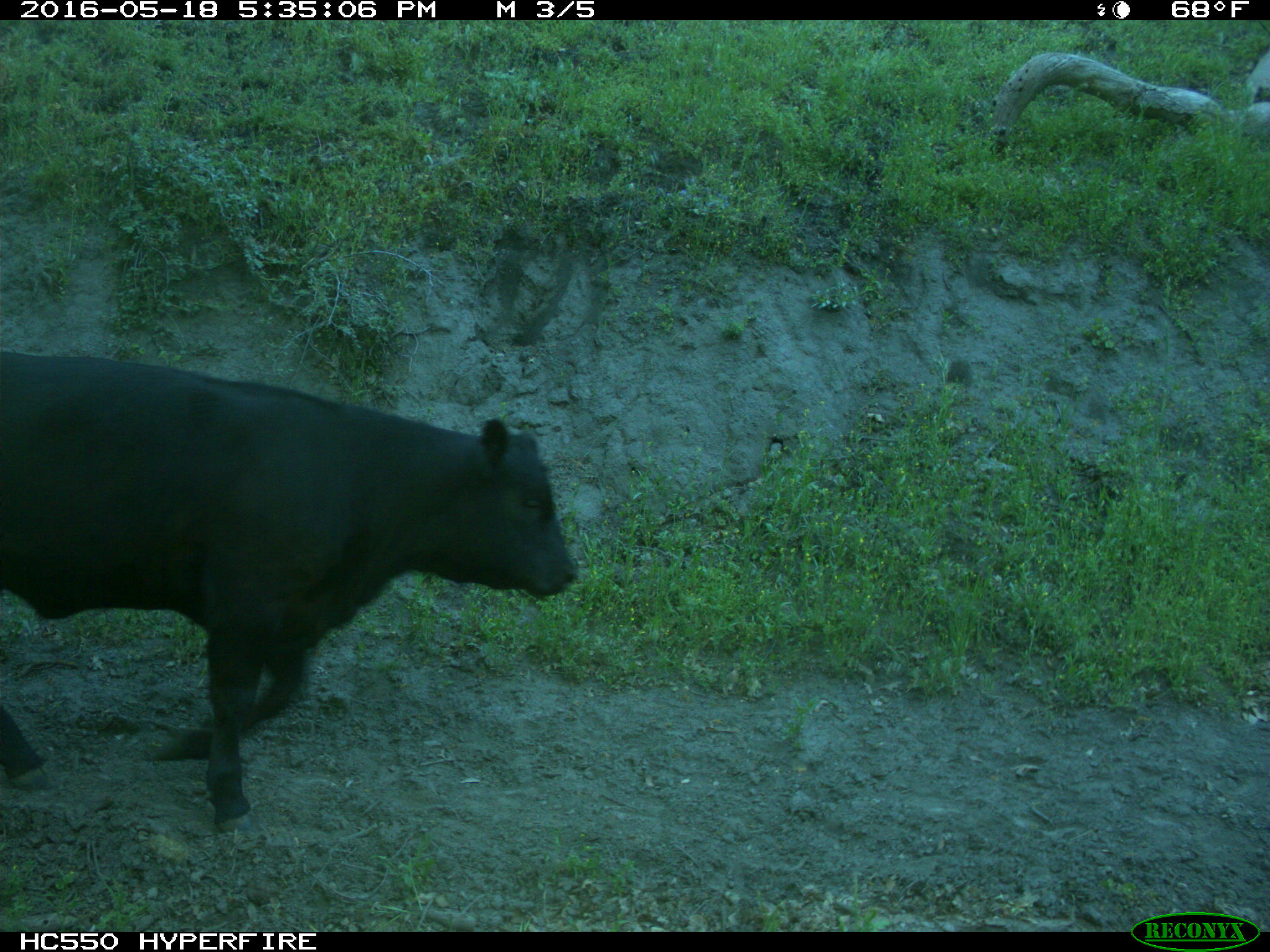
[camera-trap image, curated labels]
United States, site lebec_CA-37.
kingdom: Animalia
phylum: Chordata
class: Mammalia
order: Artiodactyla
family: Bovidae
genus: Bos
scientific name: Bos taurus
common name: domestic cow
Bos taurus (domestic cow).